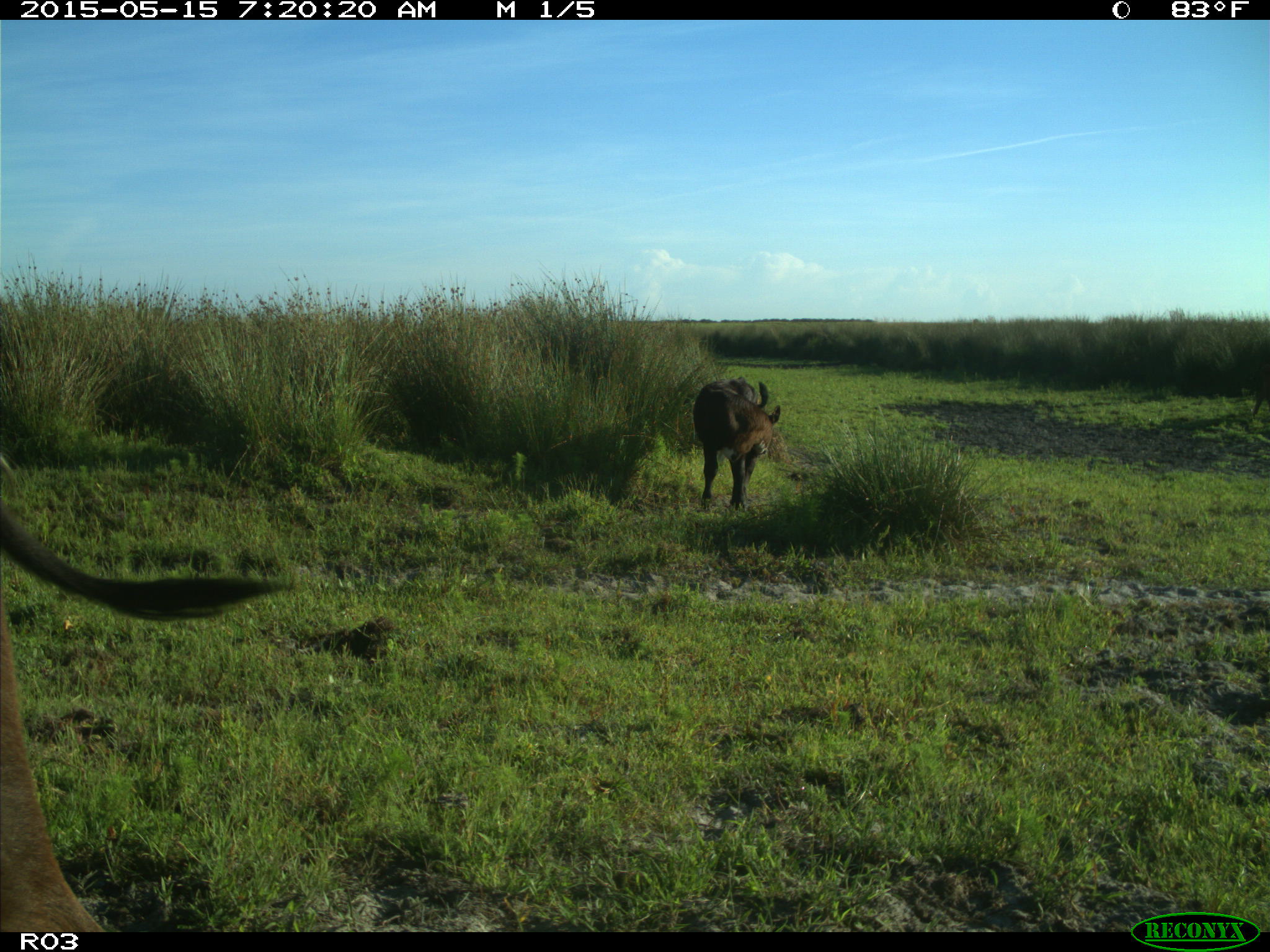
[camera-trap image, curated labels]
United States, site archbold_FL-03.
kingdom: Animalia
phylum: Chordata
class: Mammalia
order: Artiodactyla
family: Bovidae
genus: Bos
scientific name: Bos taurus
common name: domestic cow